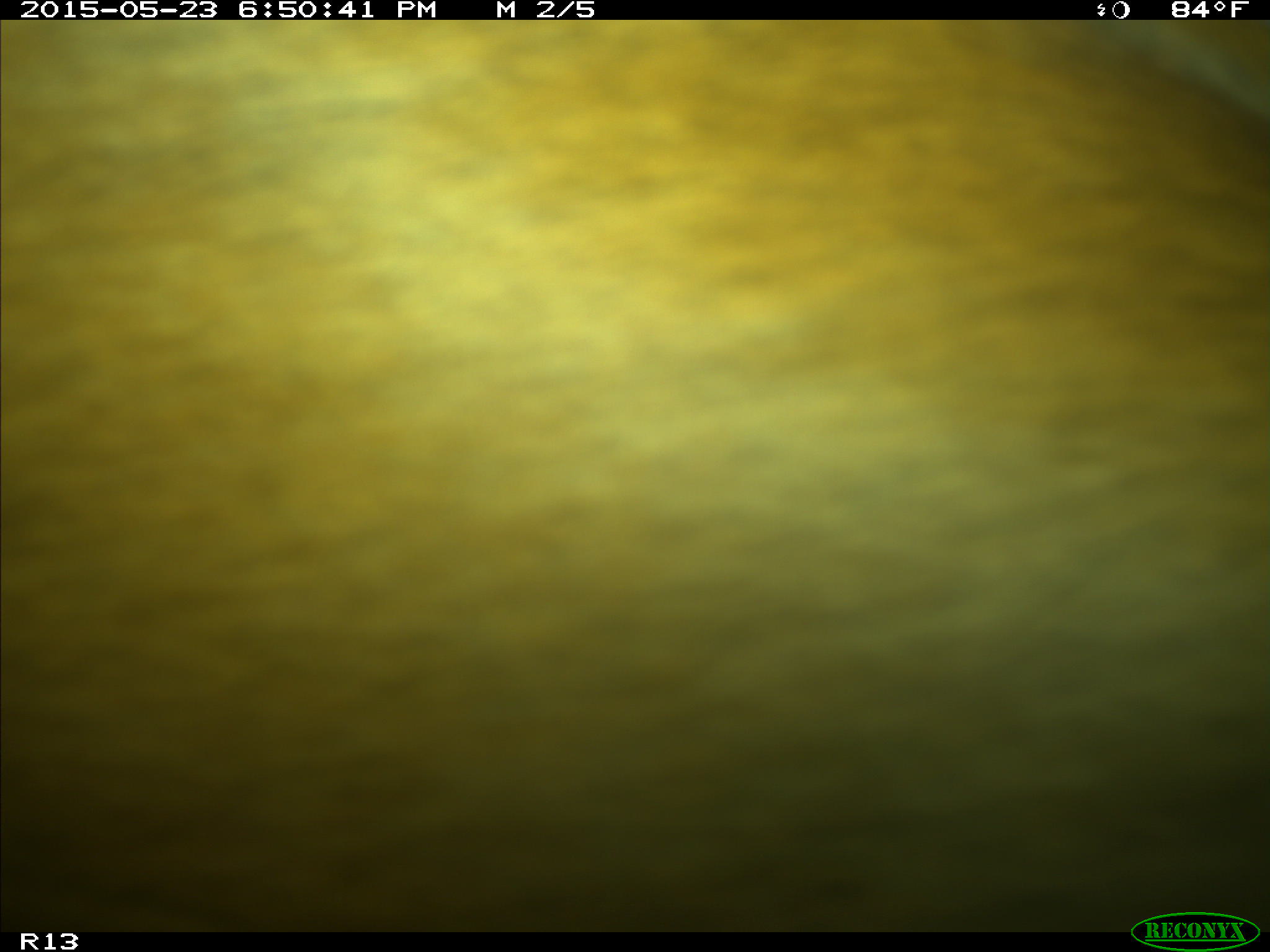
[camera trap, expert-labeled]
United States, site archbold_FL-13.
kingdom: Animalia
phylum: Chordata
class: Mammalia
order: Artiodactyla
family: Bovidae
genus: Bos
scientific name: Bos taurus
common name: domestic cow